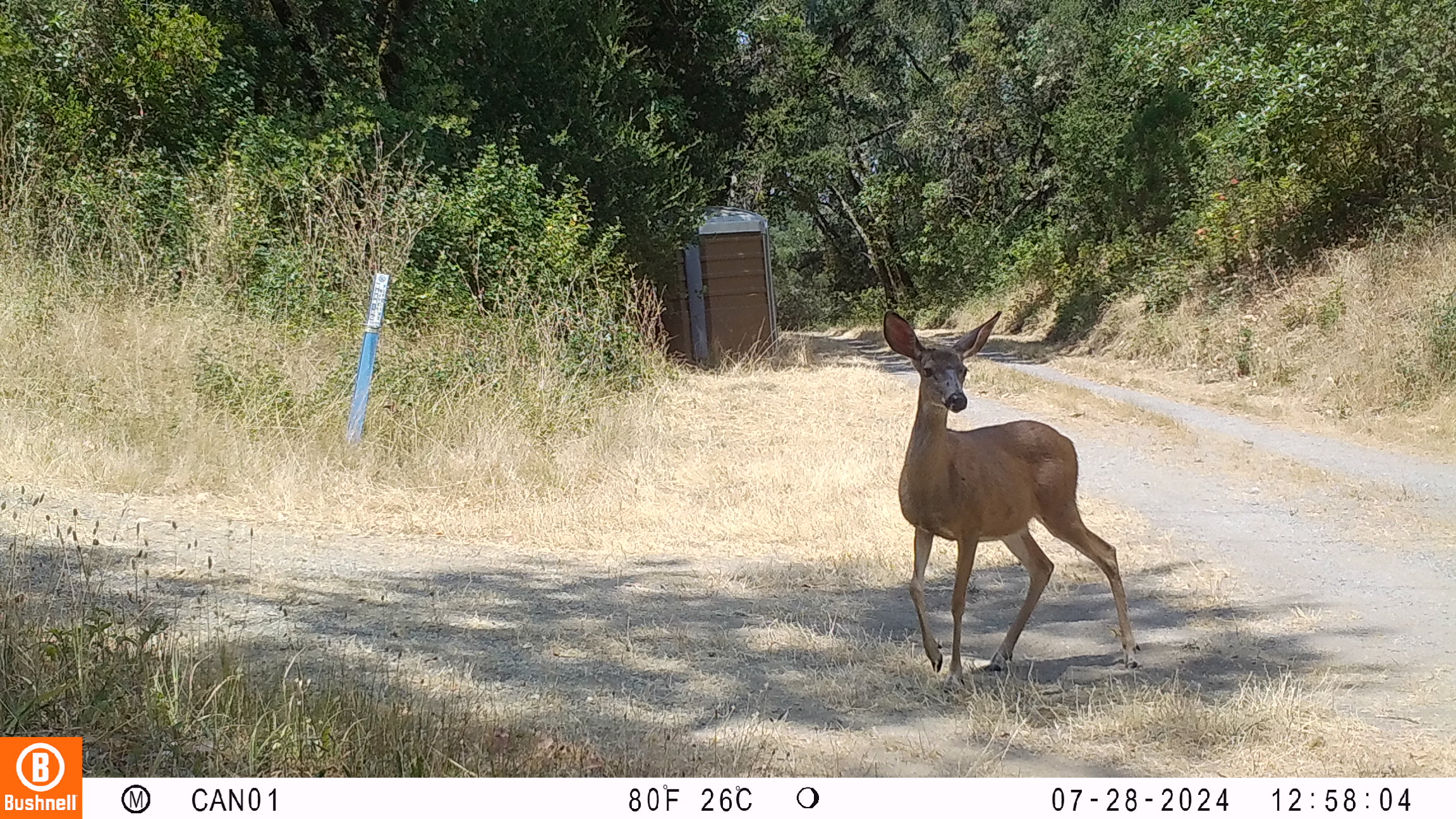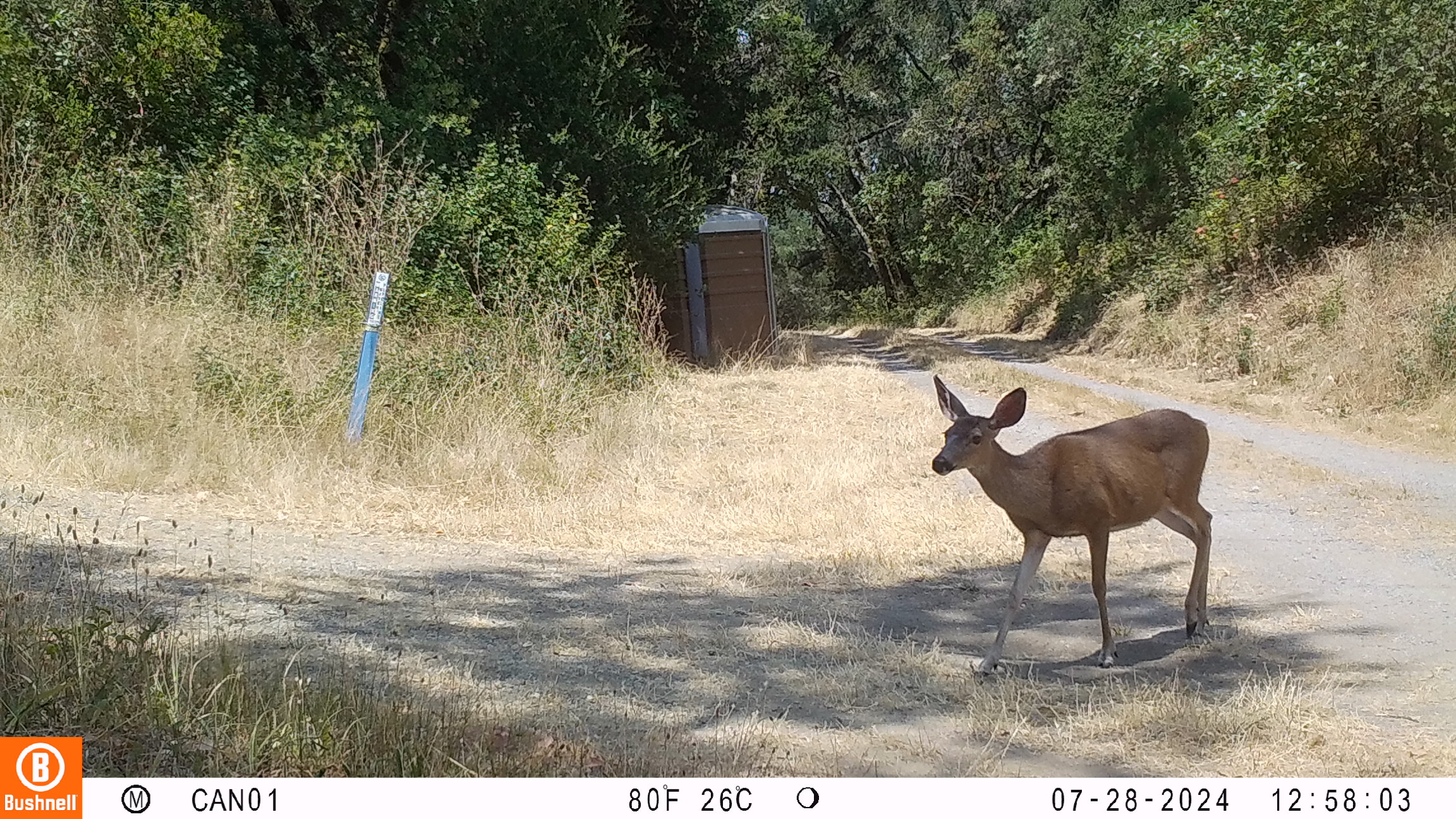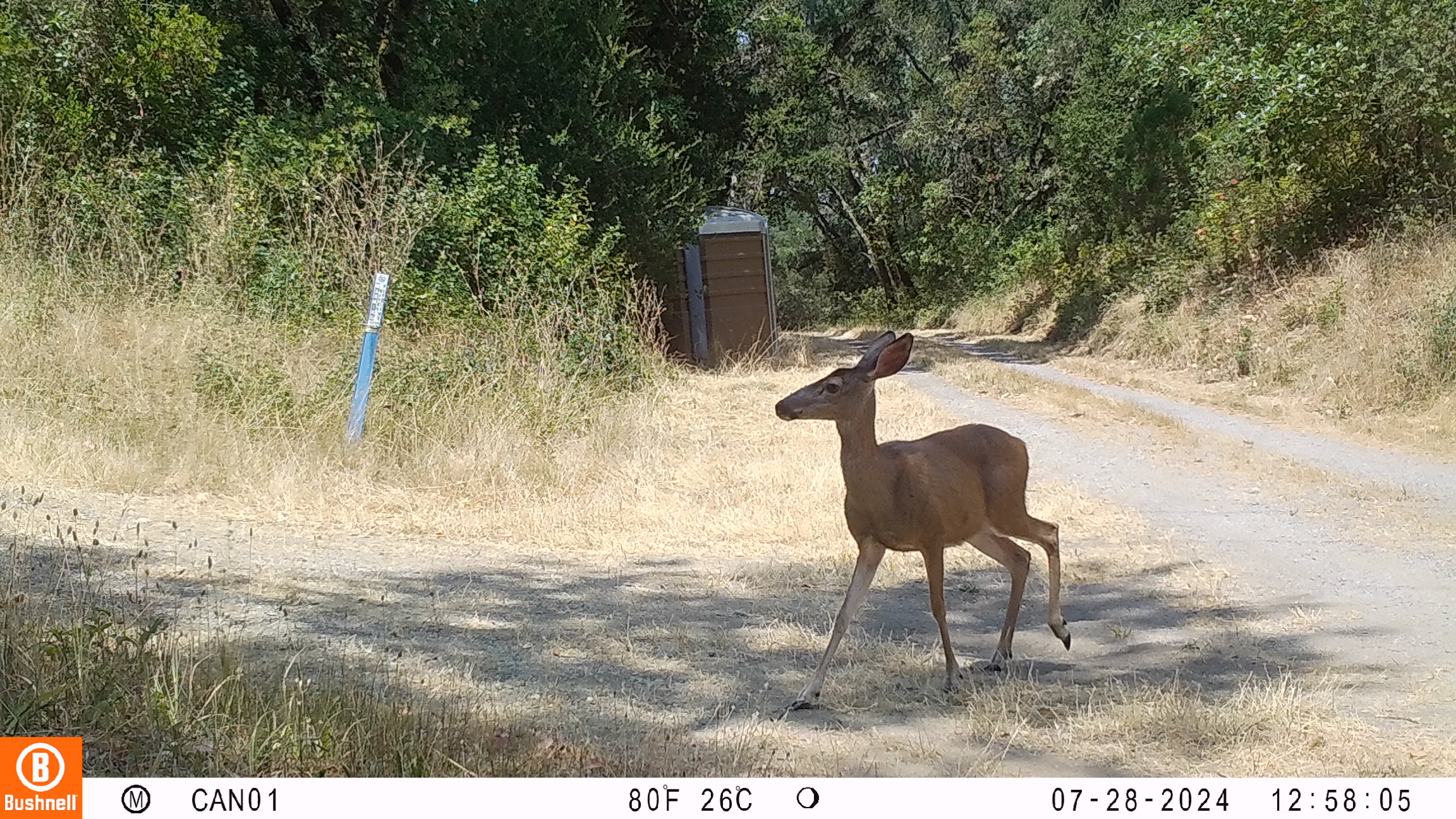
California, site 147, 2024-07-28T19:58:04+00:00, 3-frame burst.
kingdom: Animalia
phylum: Chordata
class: Mammalia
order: Artiodactyla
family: Cervidae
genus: Odocoileus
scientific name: Odocoileus hemionus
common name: mule deer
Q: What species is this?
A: Mule deer (Odocoileus hemionus).